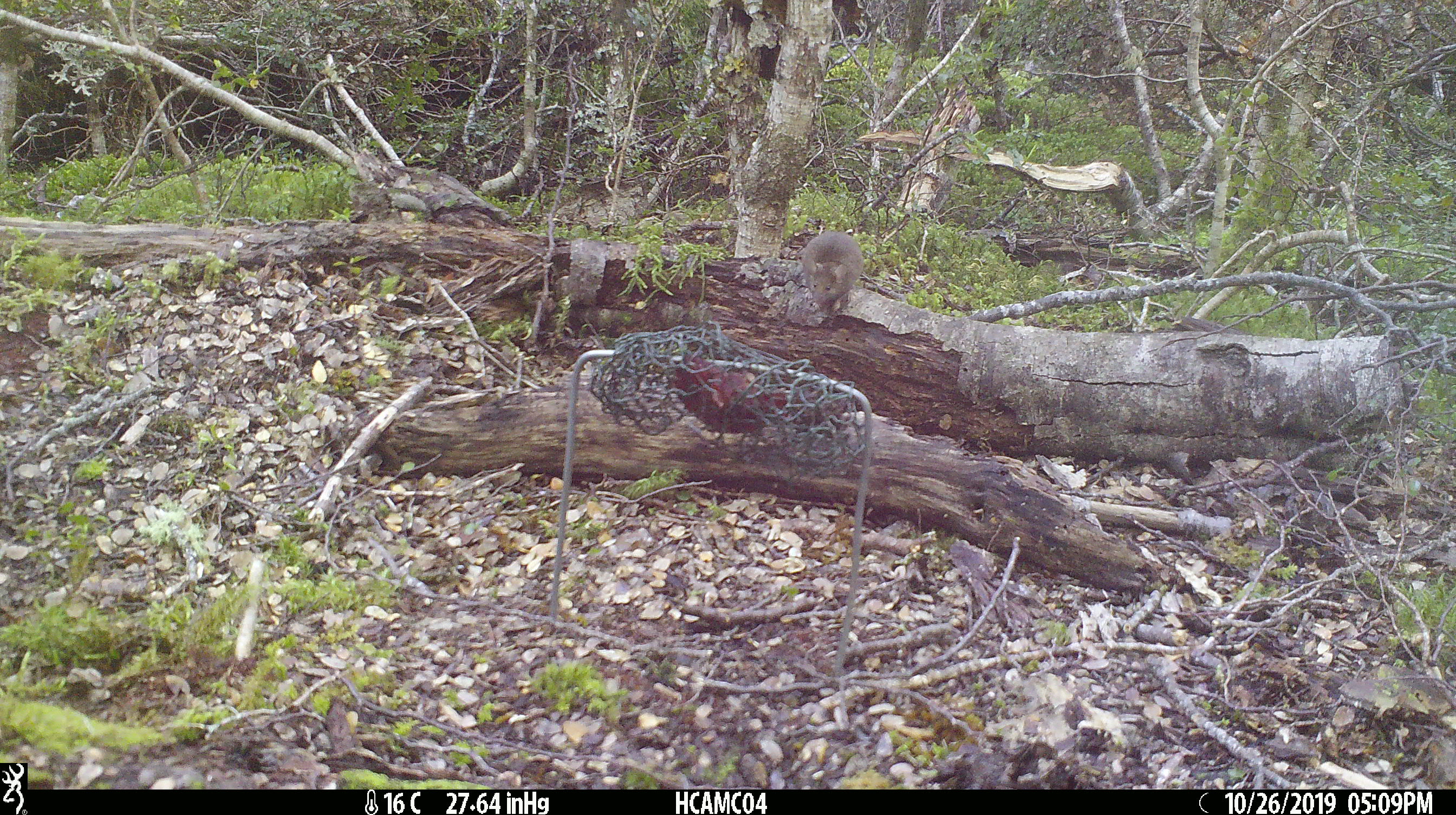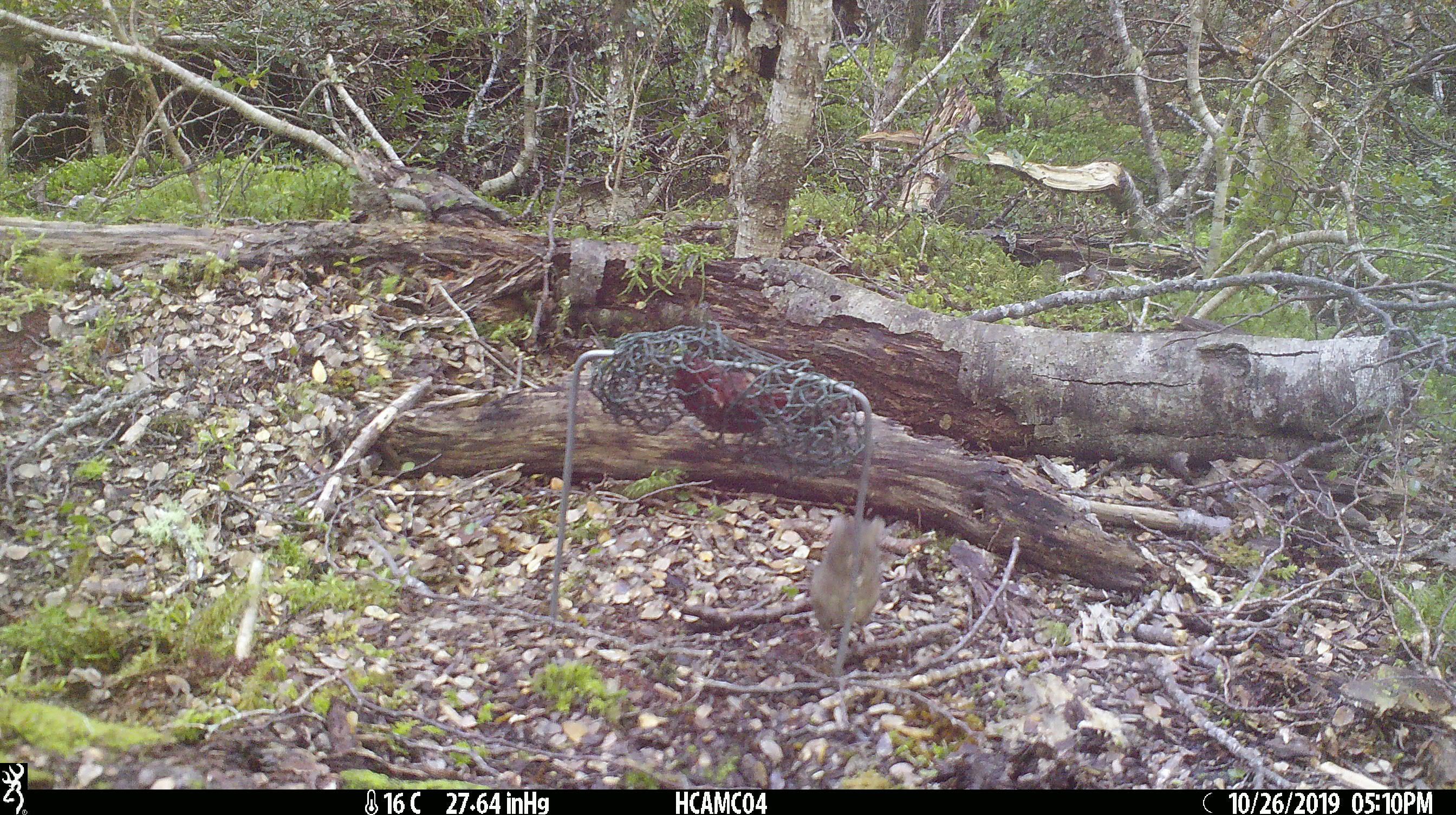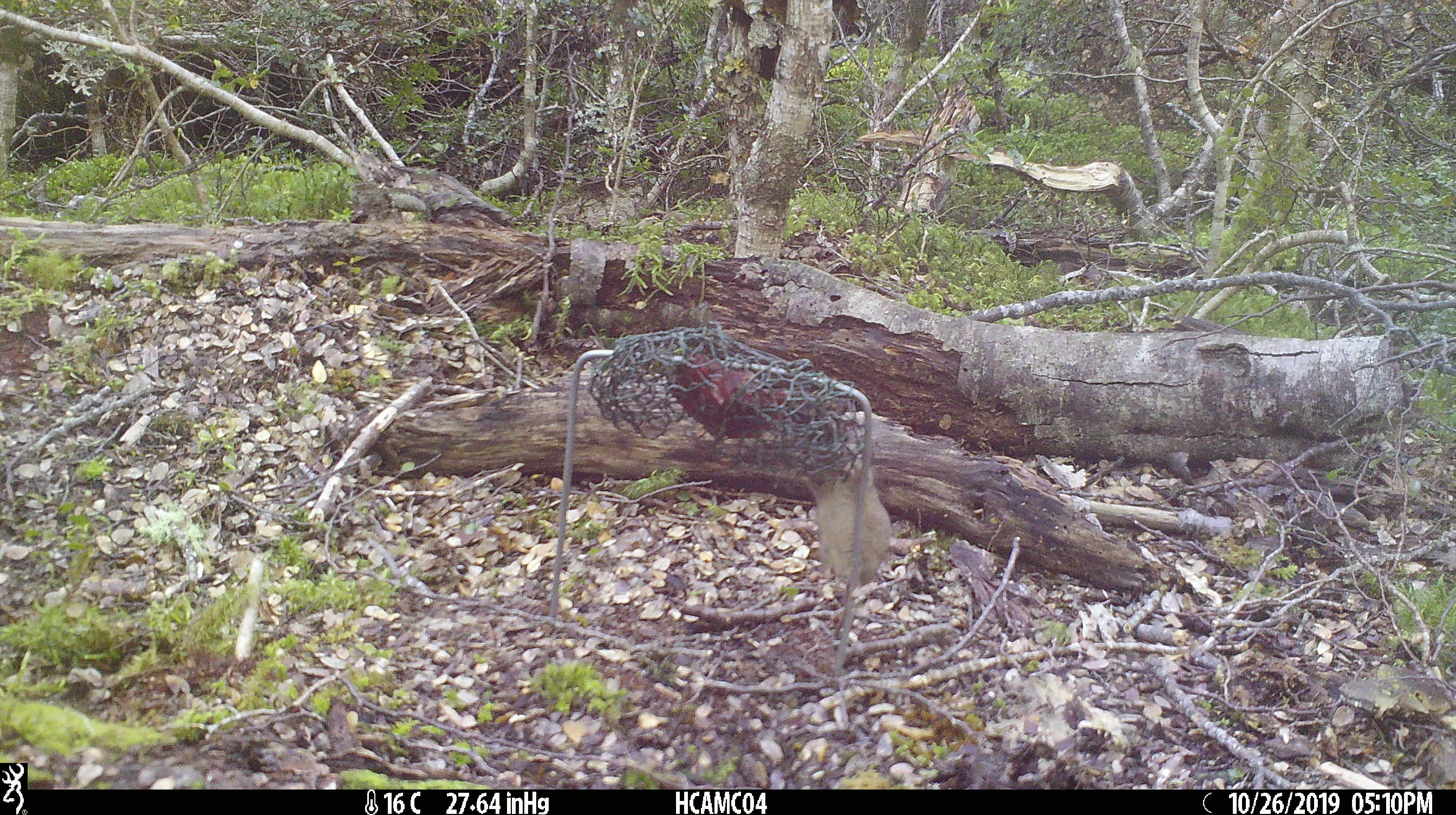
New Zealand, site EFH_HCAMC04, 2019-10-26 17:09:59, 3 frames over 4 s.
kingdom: Animalia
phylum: Chordata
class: Mammalia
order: Rodentia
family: Muridae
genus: Mus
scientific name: Mus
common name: mouse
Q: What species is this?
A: Mouse (Mus).